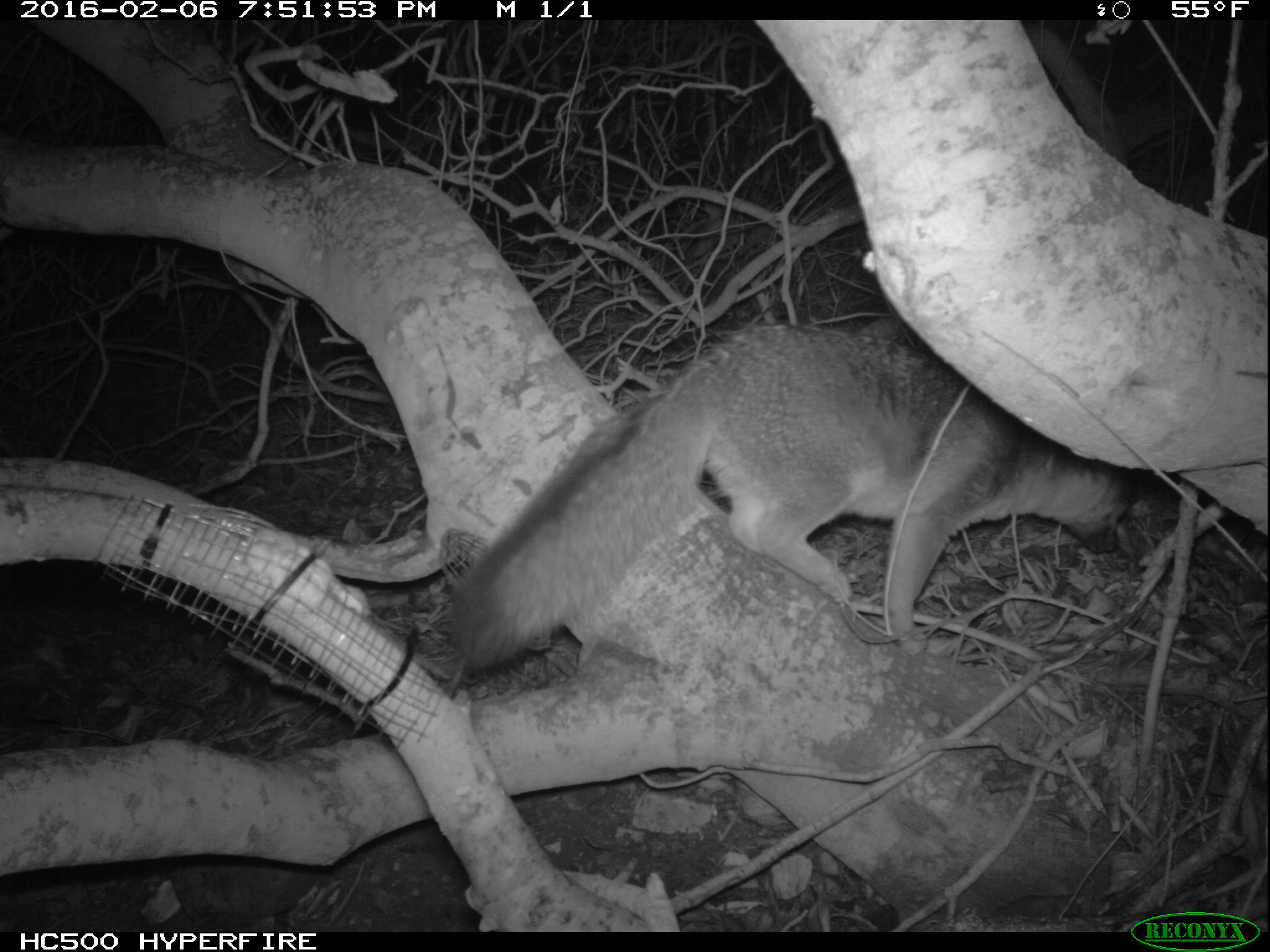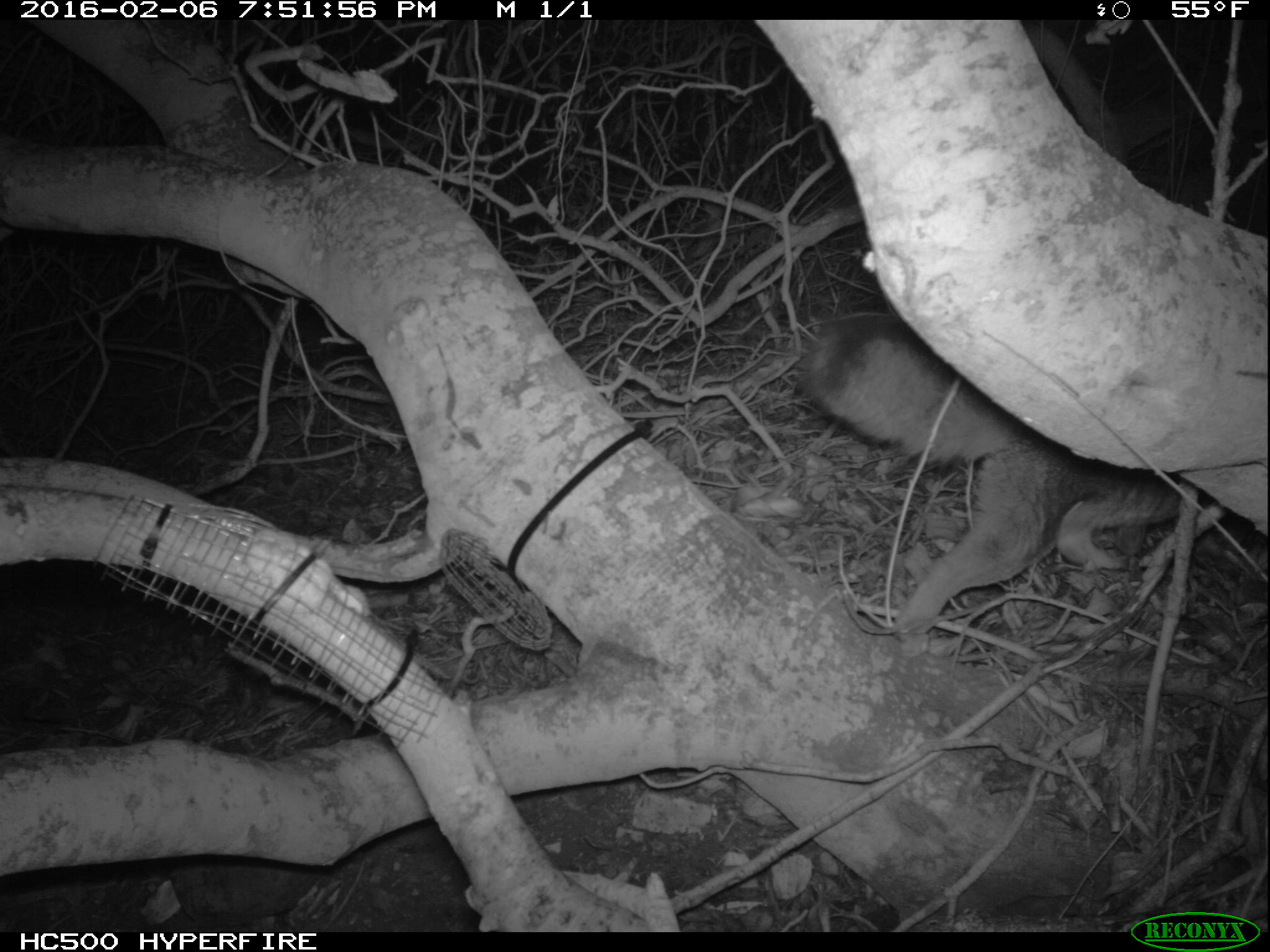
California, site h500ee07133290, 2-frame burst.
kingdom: Animalia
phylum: Chordata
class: Mammalia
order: Carnivora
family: Canidae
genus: Urocyon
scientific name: Urocyon littoralis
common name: island fox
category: fox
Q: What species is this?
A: Fox (island fox) (Urocyon littoralis).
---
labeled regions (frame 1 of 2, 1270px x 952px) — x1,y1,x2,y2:
fox: 442,323,1143,675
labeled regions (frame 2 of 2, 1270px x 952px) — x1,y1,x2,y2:
fox: 809,314,1203,630